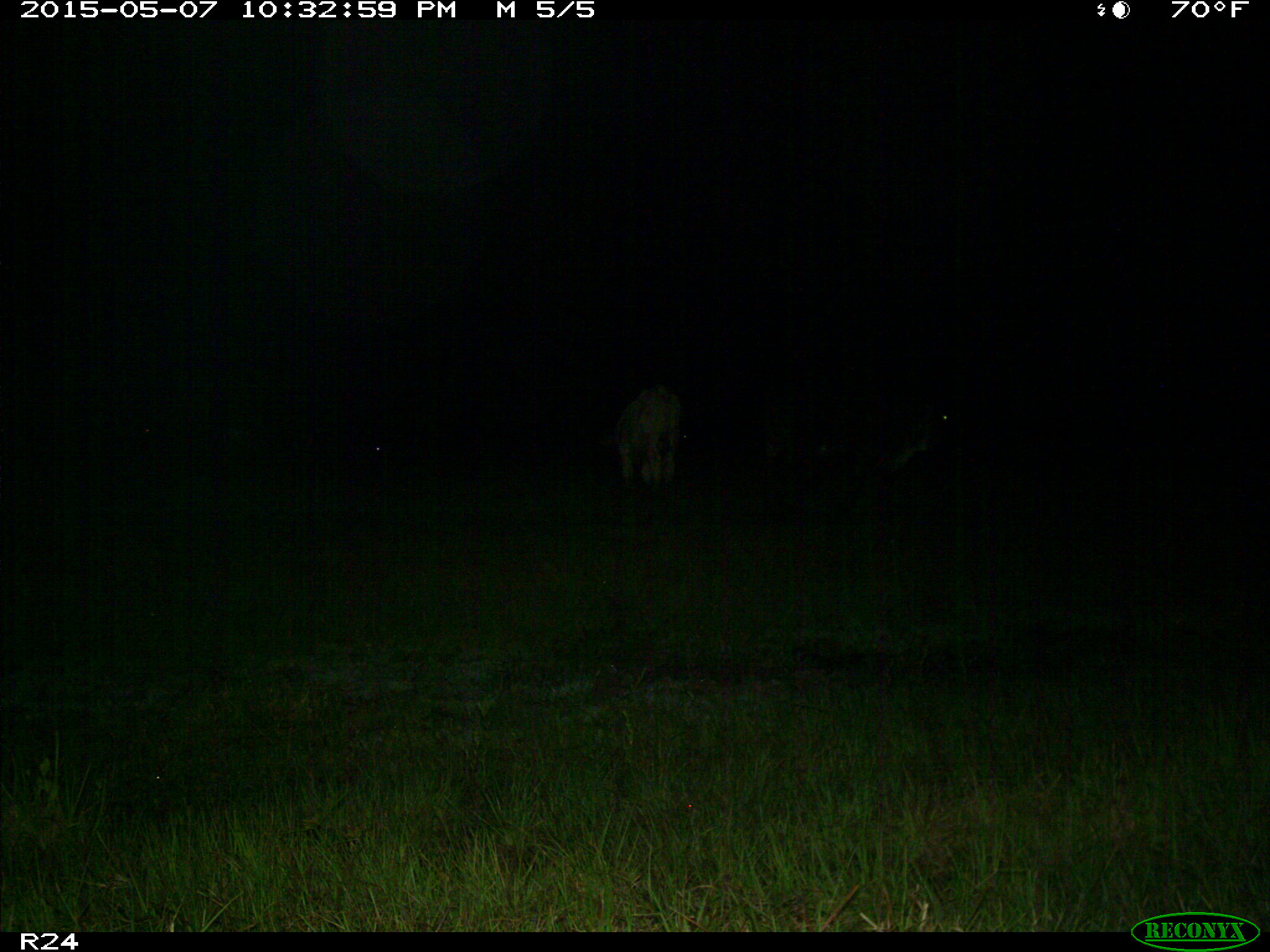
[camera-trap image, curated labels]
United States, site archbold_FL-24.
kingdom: Animalia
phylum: Chordata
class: Mammalia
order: Artiodactyla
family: Bovidae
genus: Bos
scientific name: Bos taurus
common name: domestic cow